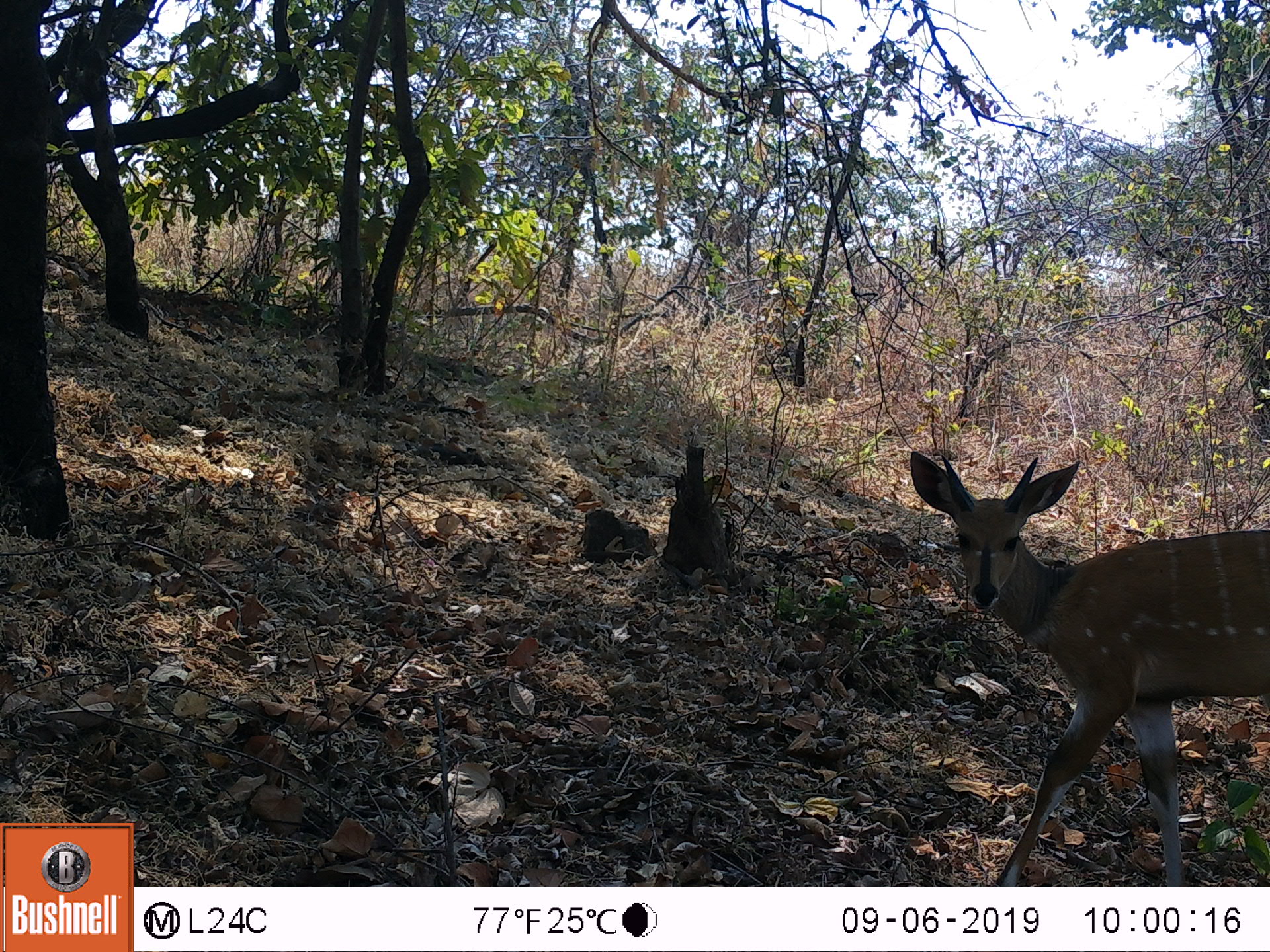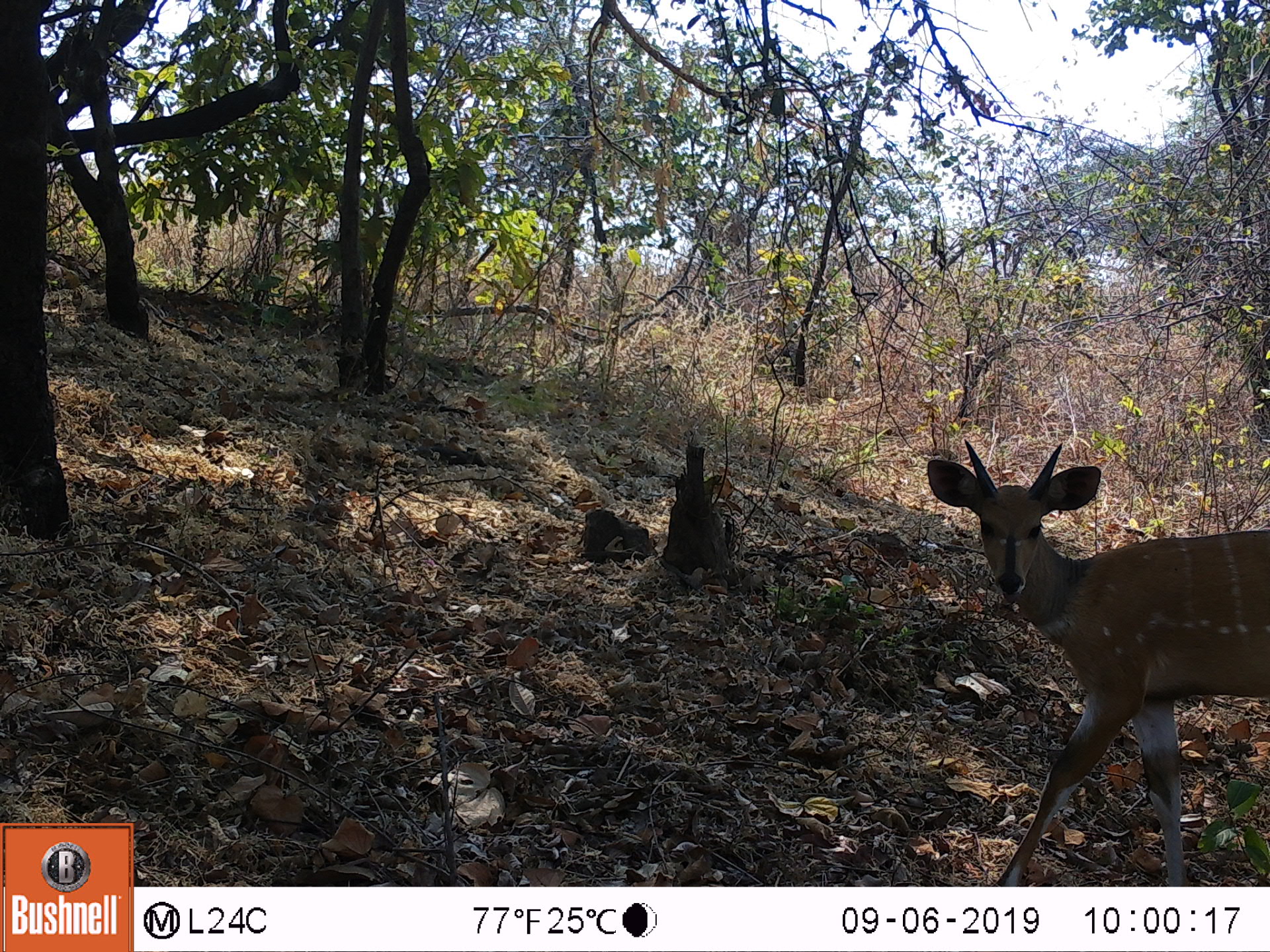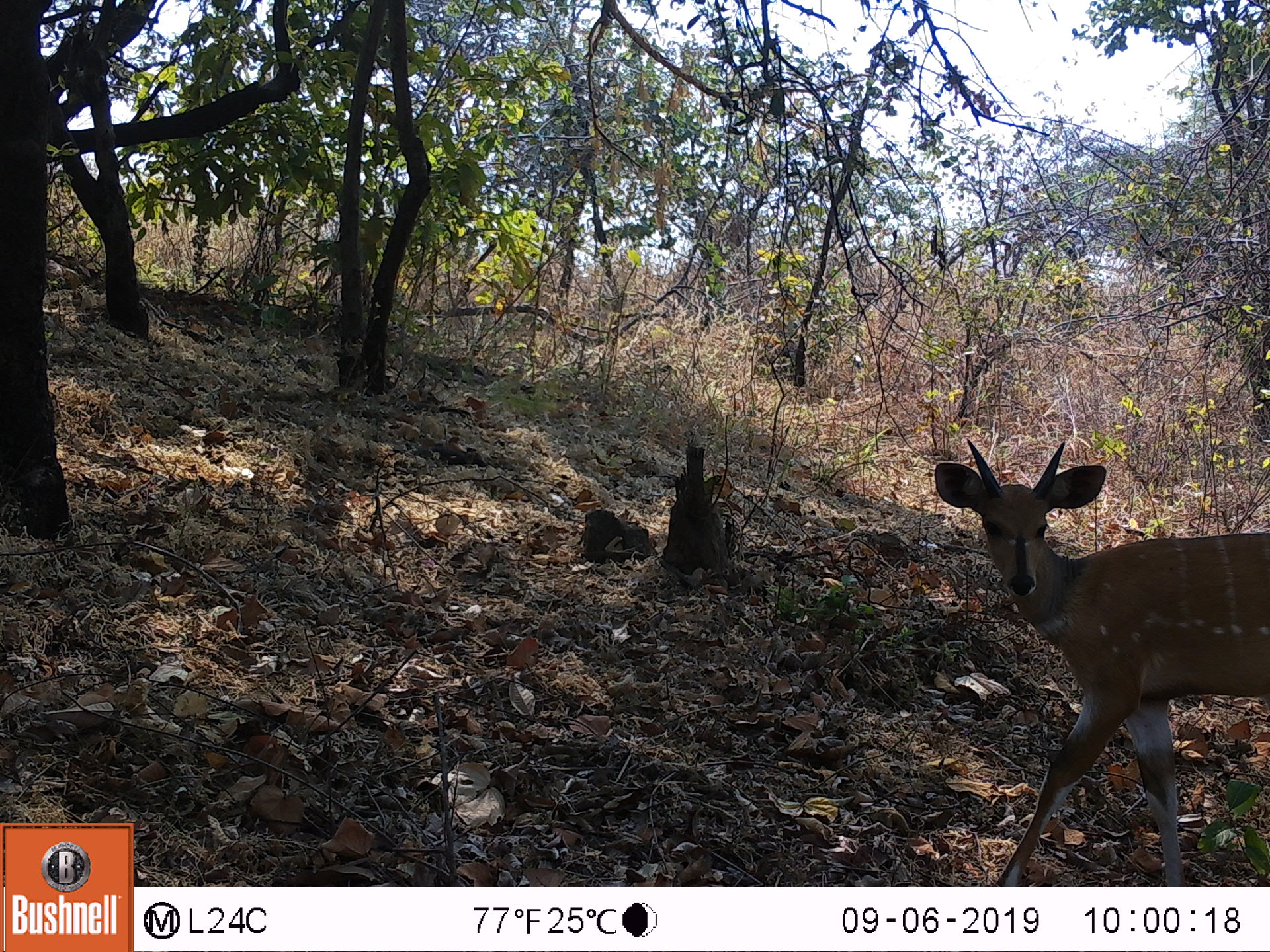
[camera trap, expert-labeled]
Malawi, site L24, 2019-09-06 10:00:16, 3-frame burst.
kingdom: Animalia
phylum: Chordata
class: Mammalia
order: Artiodactyla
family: Bovidae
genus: Tragelaphus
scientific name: Tragelaphus sylvaticus sylvaticus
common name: cape bushbuck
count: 1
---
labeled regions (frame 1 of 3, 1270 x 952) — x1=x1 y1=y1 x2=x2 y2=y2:
cape bushbuck: x1=901 y1=445 x2=1262 y2=872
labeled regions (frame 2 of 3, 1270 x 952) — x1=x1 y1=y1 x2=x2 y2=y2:
cape bushbuck: x1=916 y1=435 x2=1264 y2=869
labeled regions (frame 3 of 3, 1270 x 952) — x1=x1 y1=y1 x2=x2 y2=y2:
cape bushbuck: x1=923 y1=438 x2=1259 y2=869